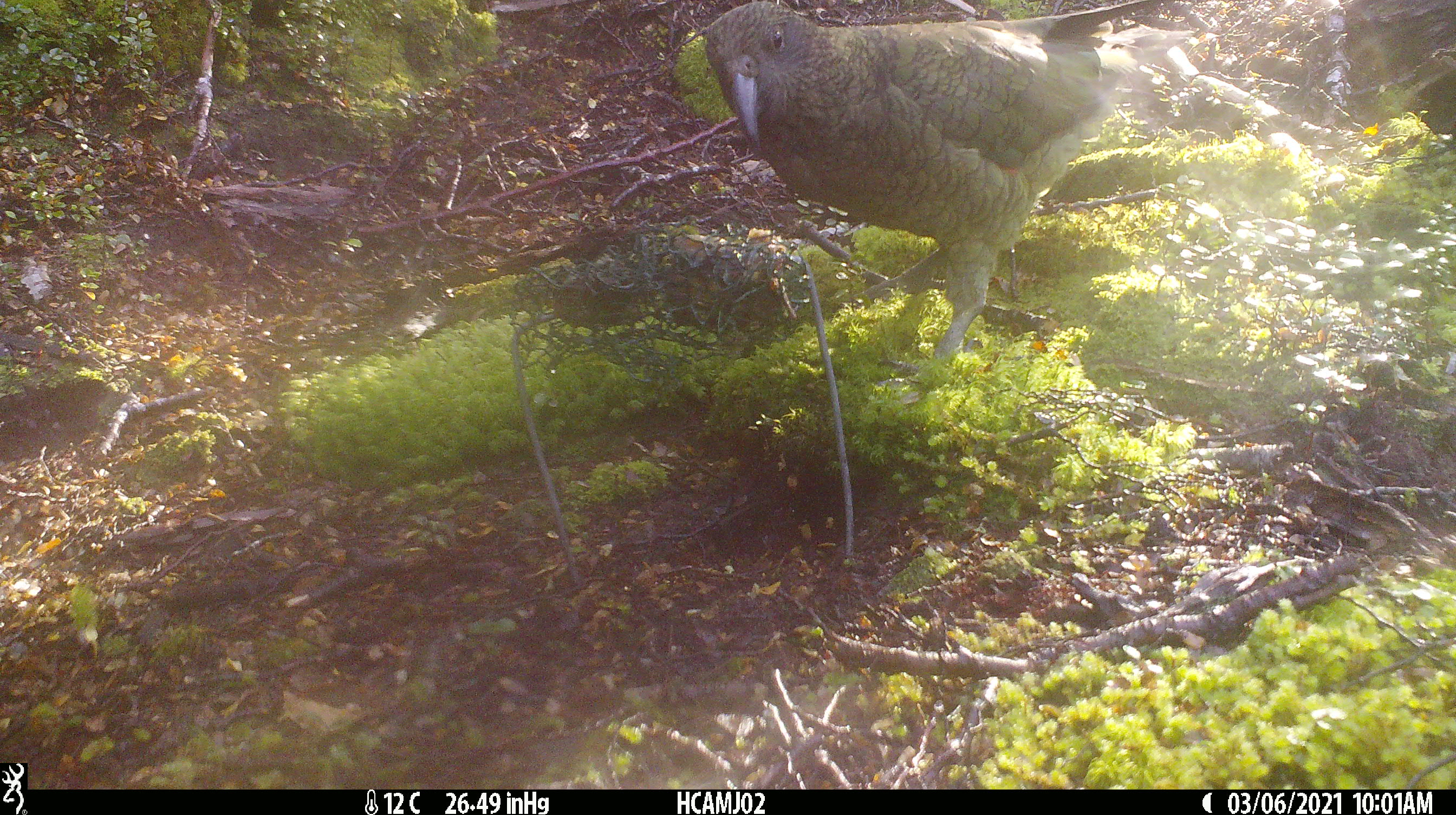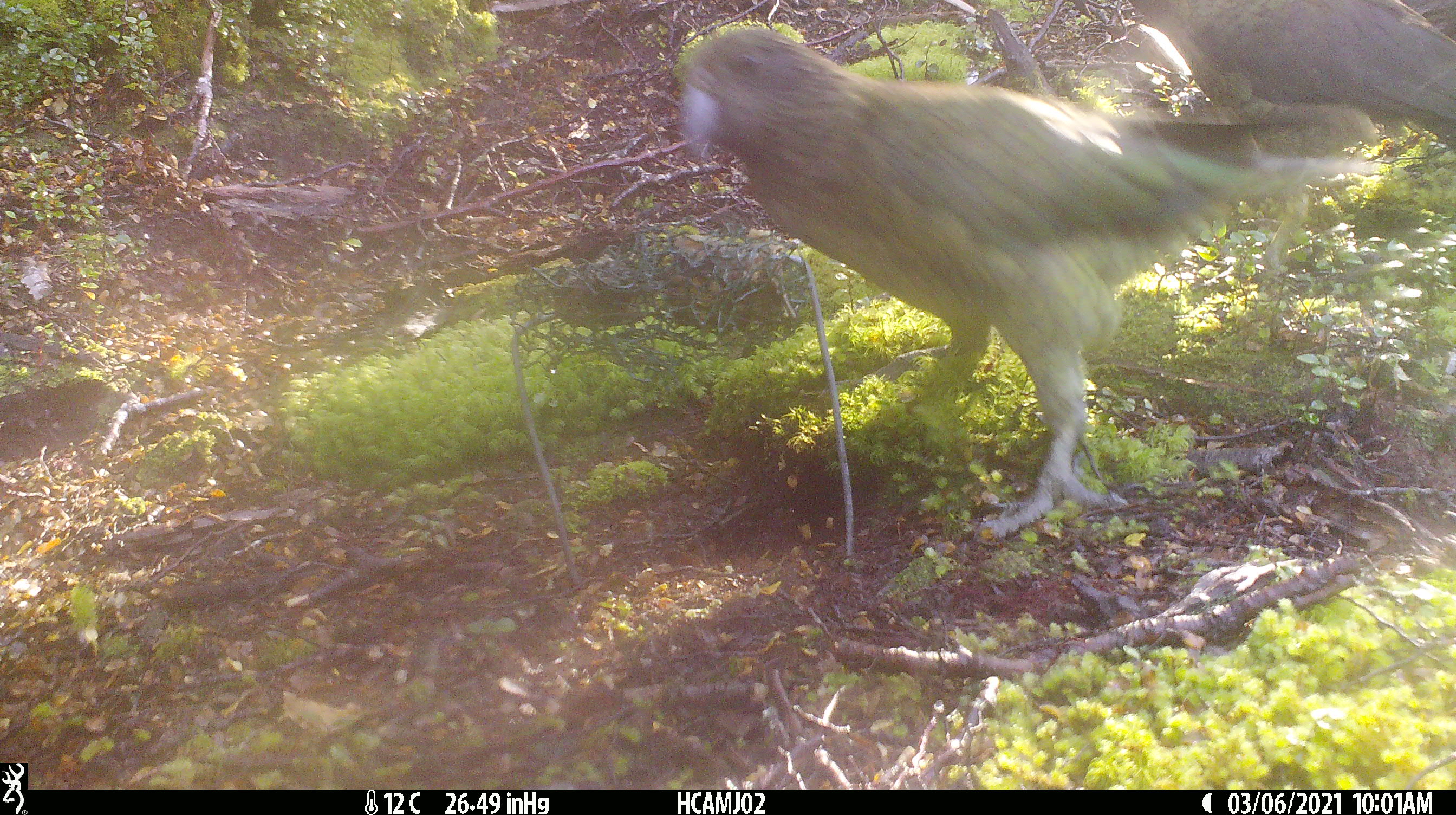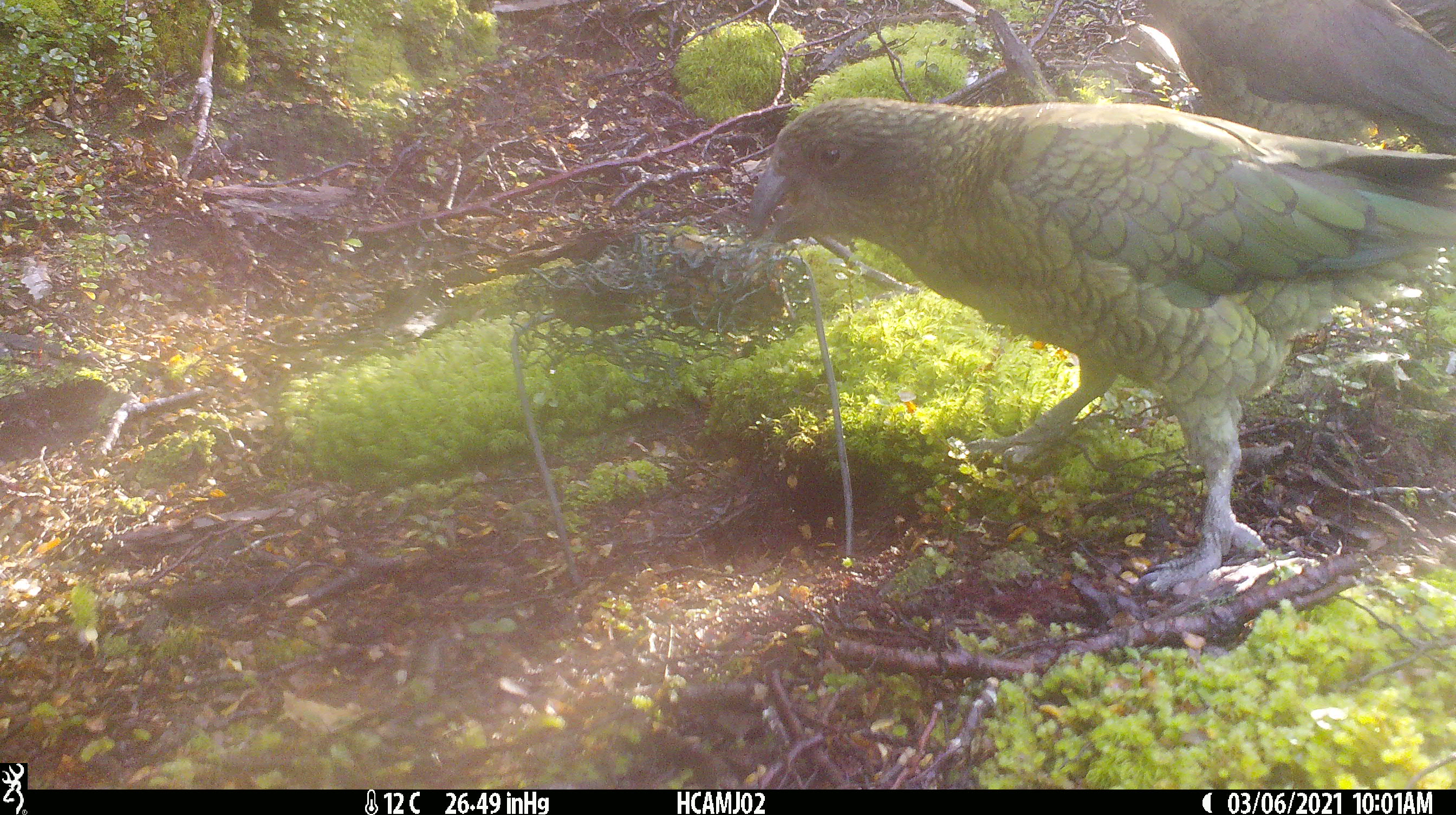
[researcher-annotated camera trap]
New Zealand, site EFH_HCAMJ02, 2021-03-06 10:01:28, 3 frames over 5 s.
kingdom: Animalia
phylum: Chordata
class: Aves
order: Psittaciformes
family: Strigopidae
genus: Nestor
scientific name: Nestor notabilis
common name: kea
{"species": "kea (Nestor notabilis)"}